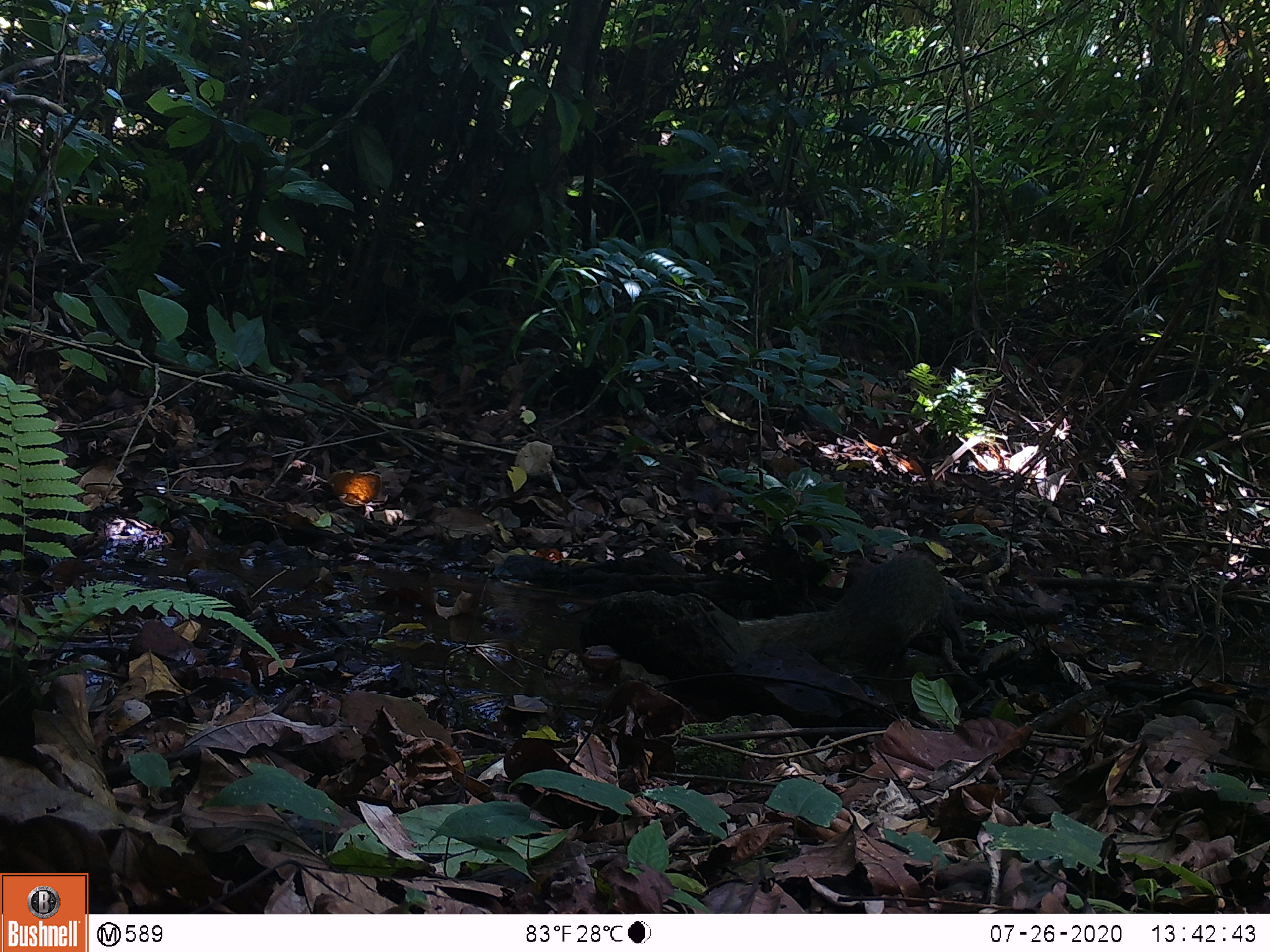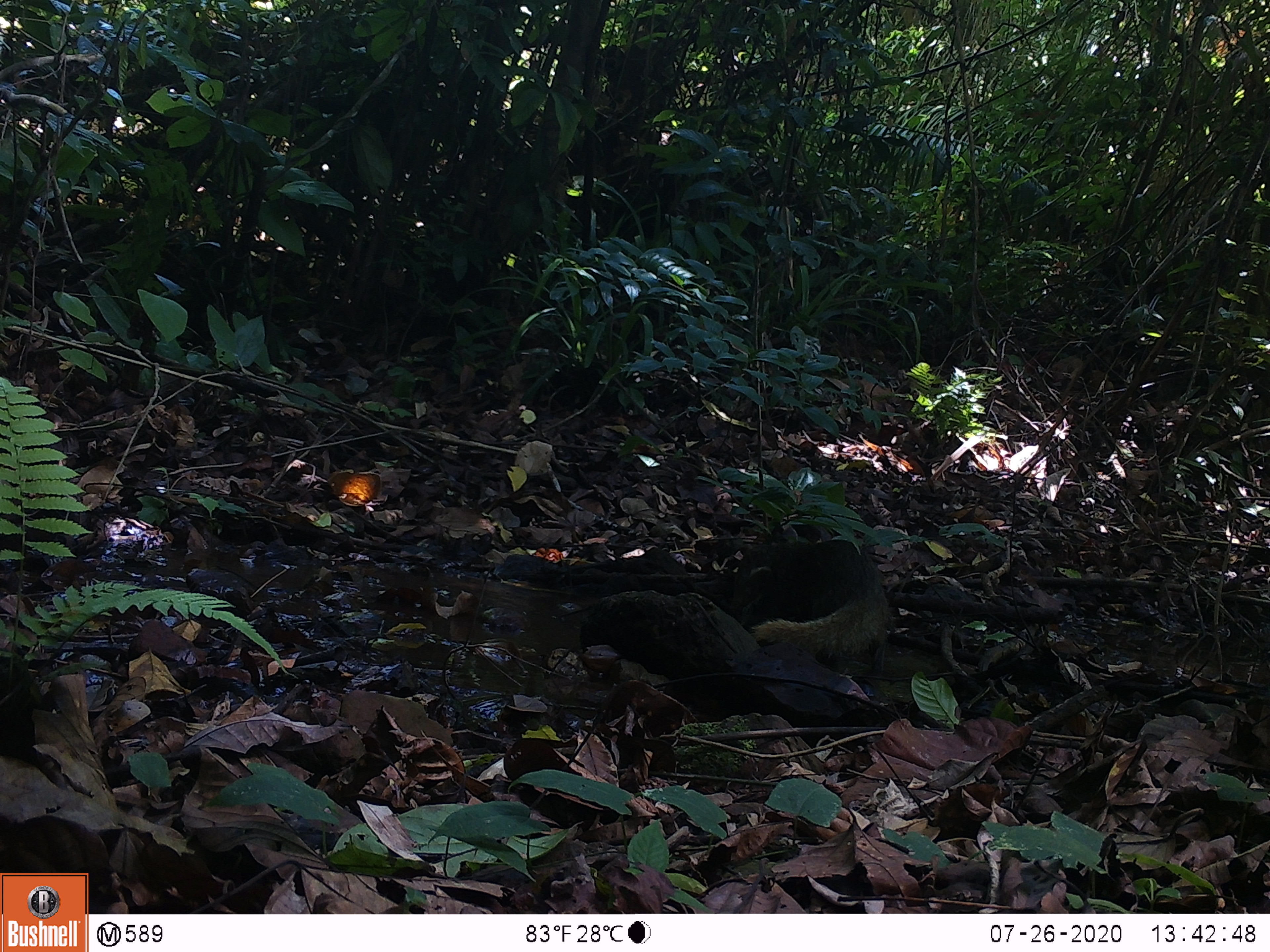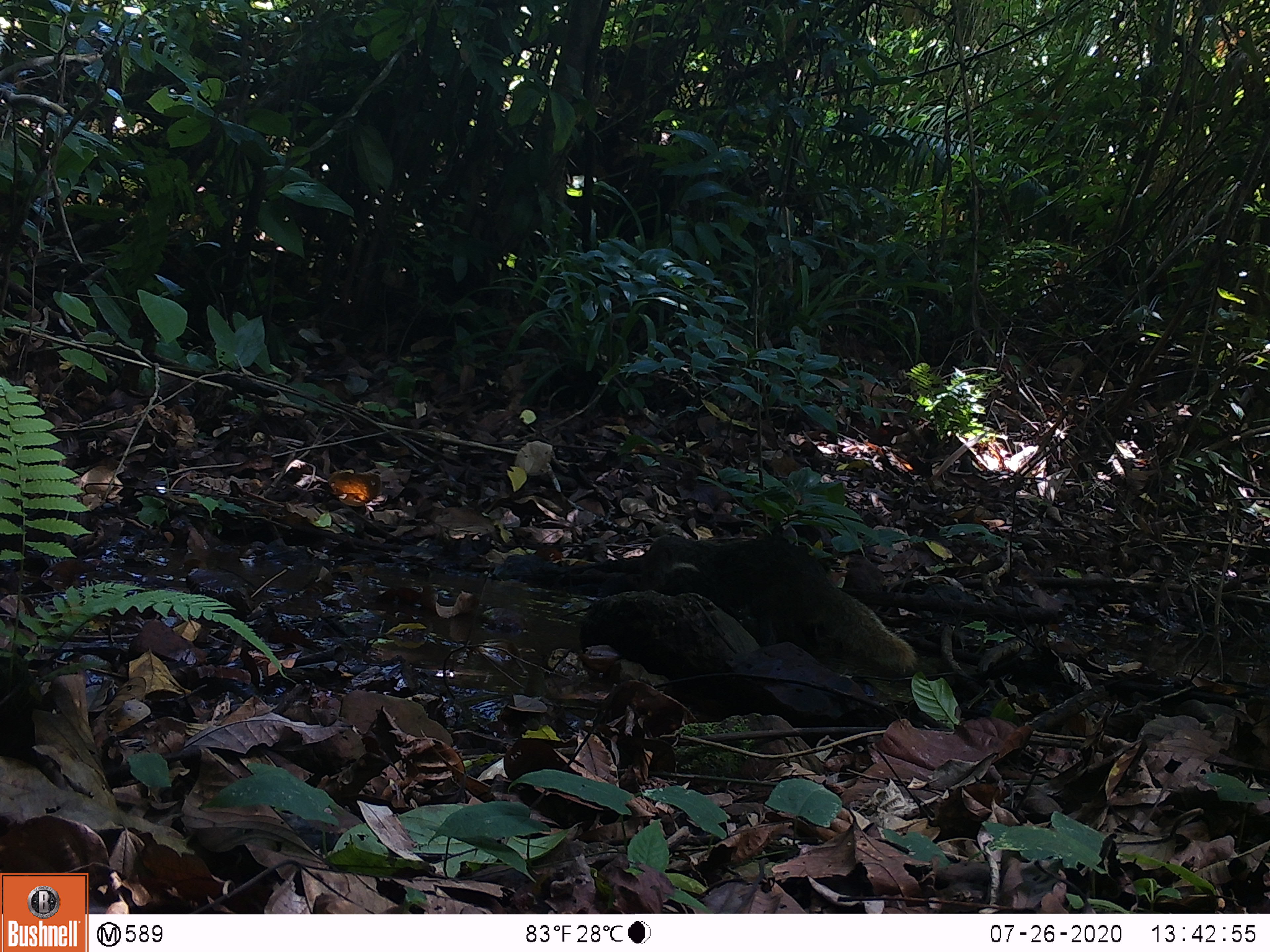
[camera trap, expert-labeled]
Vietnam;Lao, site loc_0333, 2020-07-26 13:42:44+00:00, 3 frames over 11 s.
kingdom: Animalia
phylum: Chordata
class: Mammalia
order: Carnivora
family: Herpestidae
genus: Urva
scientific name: Urva urva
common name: crab-eating mongoose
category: crab eating mongoose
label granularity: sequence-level